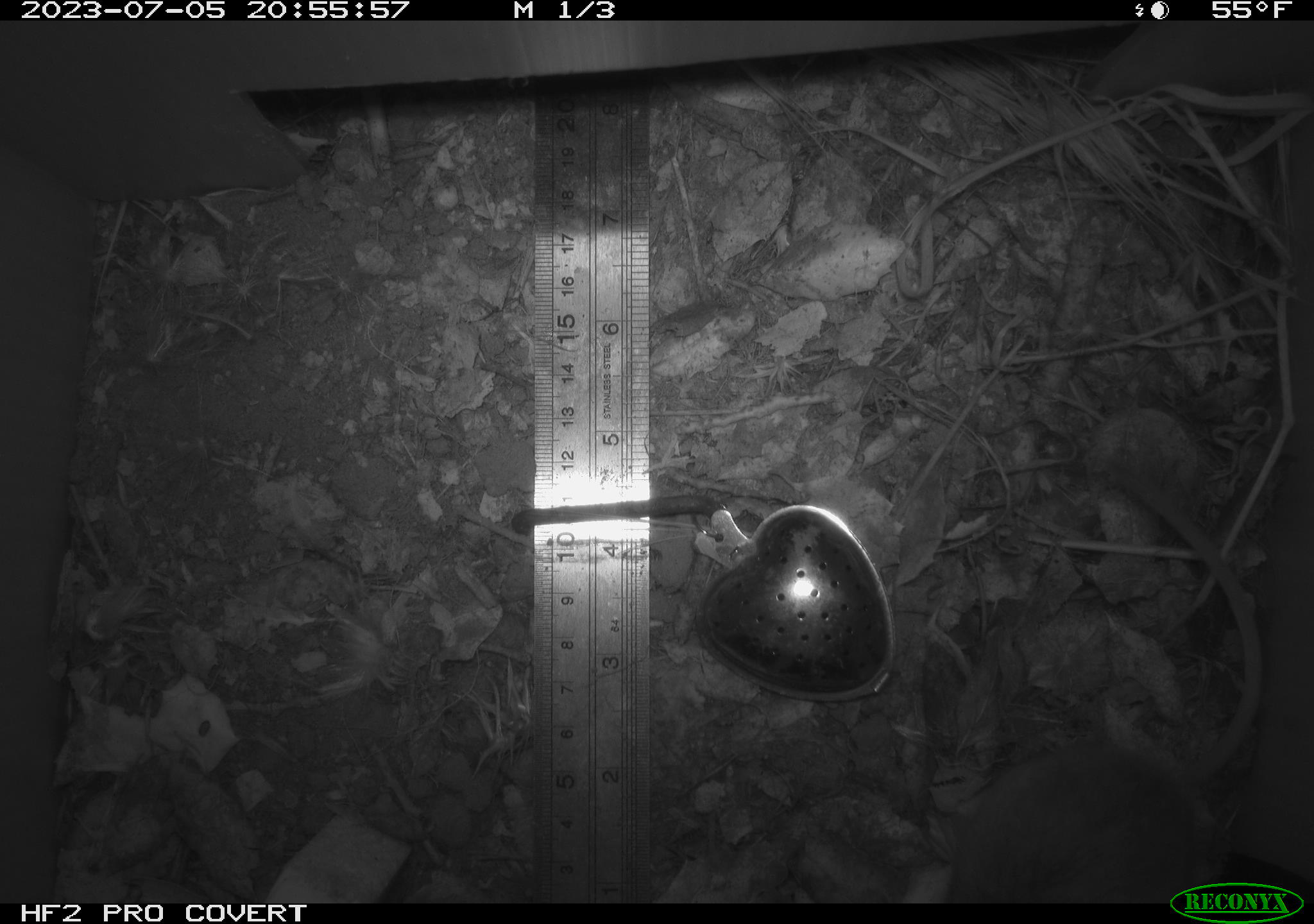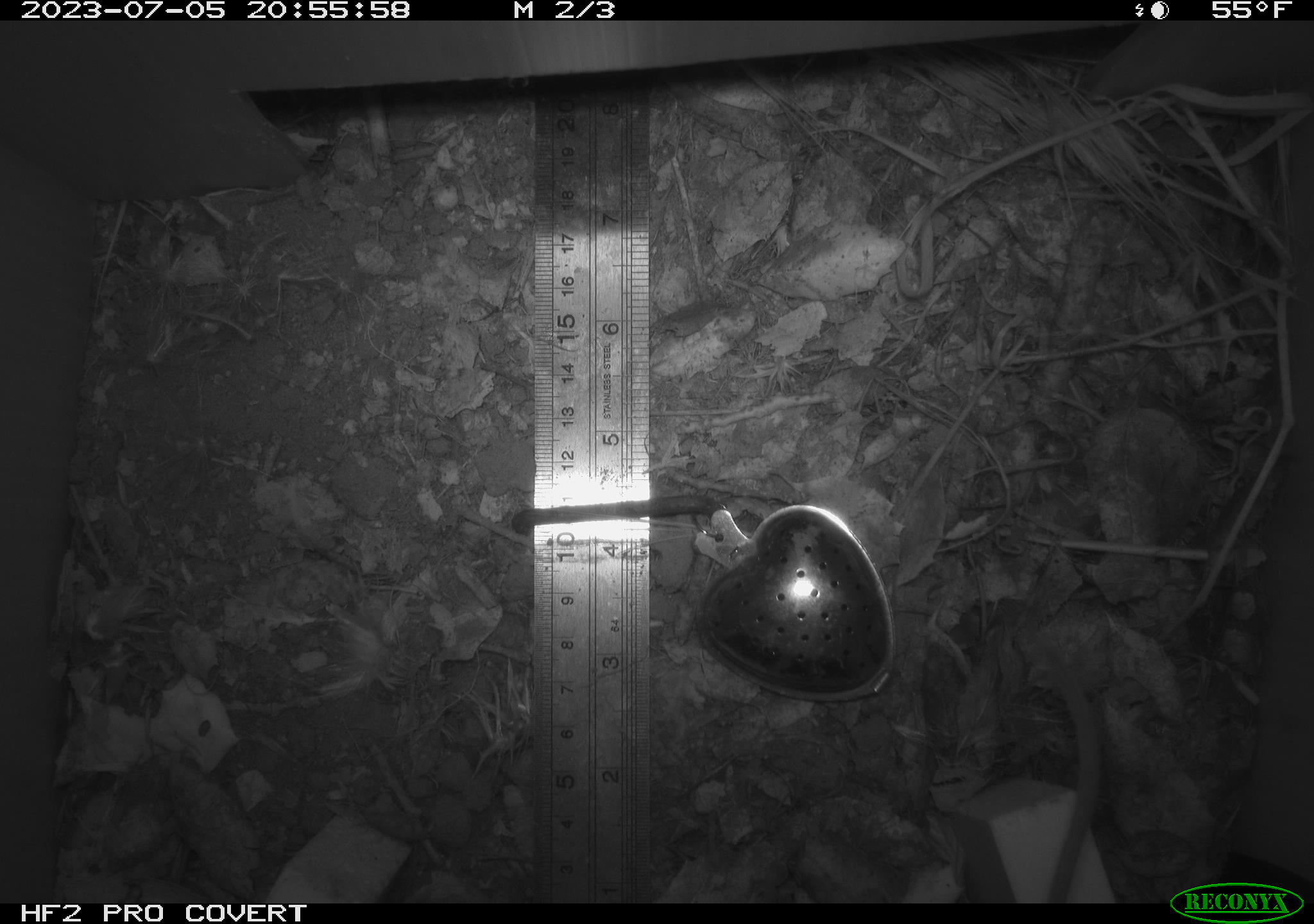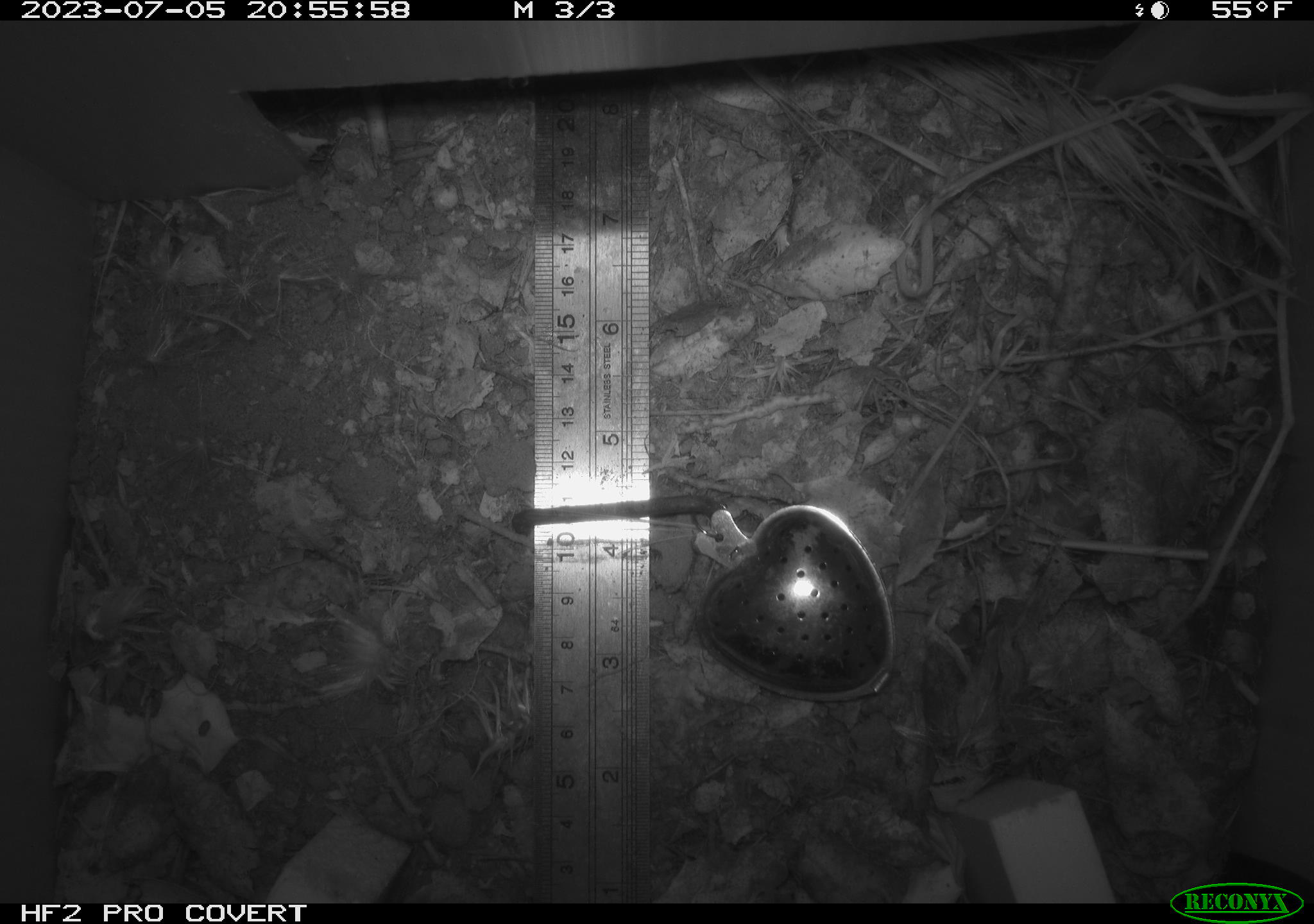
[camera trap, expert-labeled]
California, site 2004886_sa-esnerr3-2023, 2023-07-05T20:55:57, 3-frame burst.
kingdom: Animalia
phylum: Chordata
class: Mammalia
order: Rodentia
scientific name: Rodentia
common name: mouse species